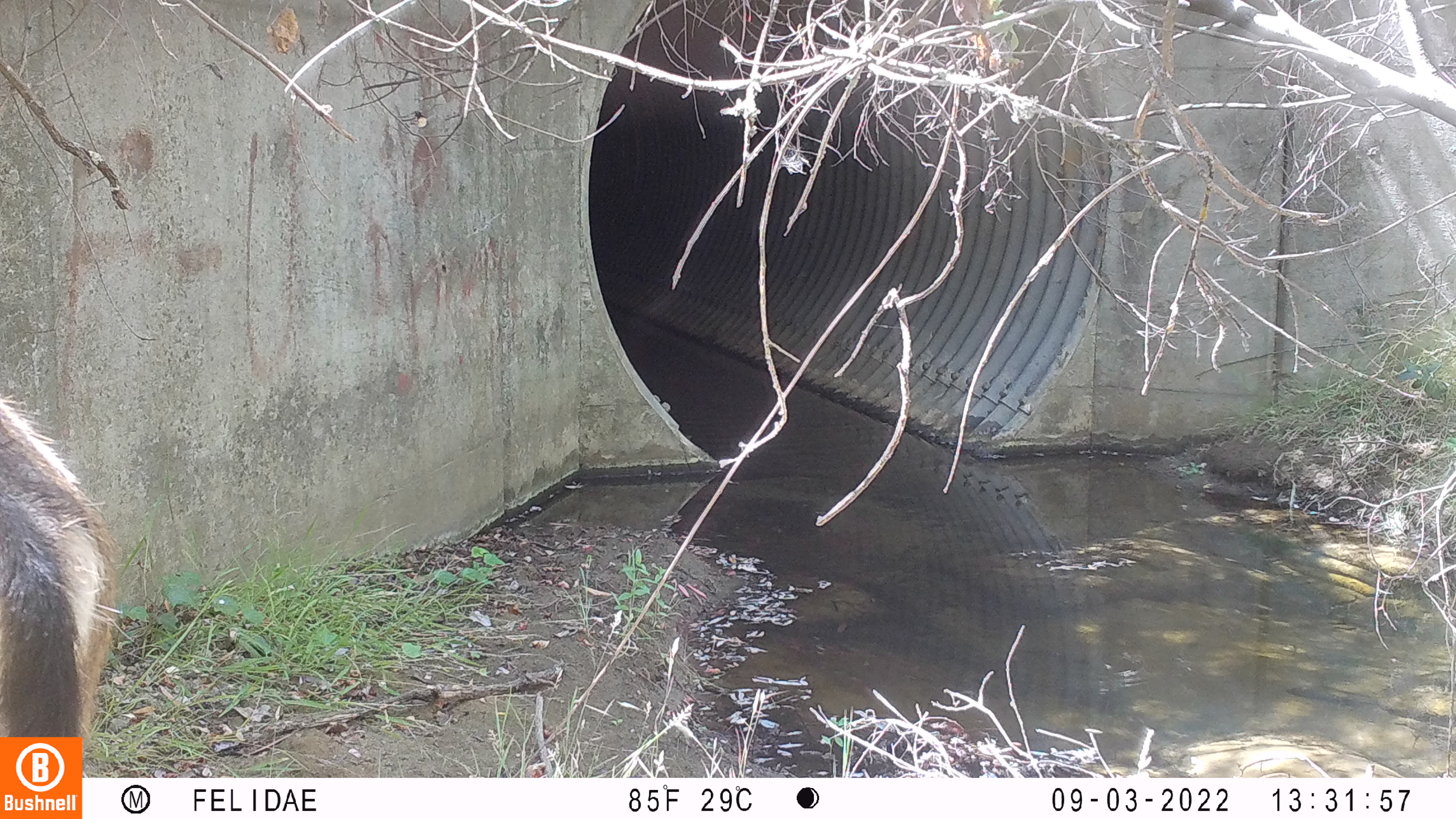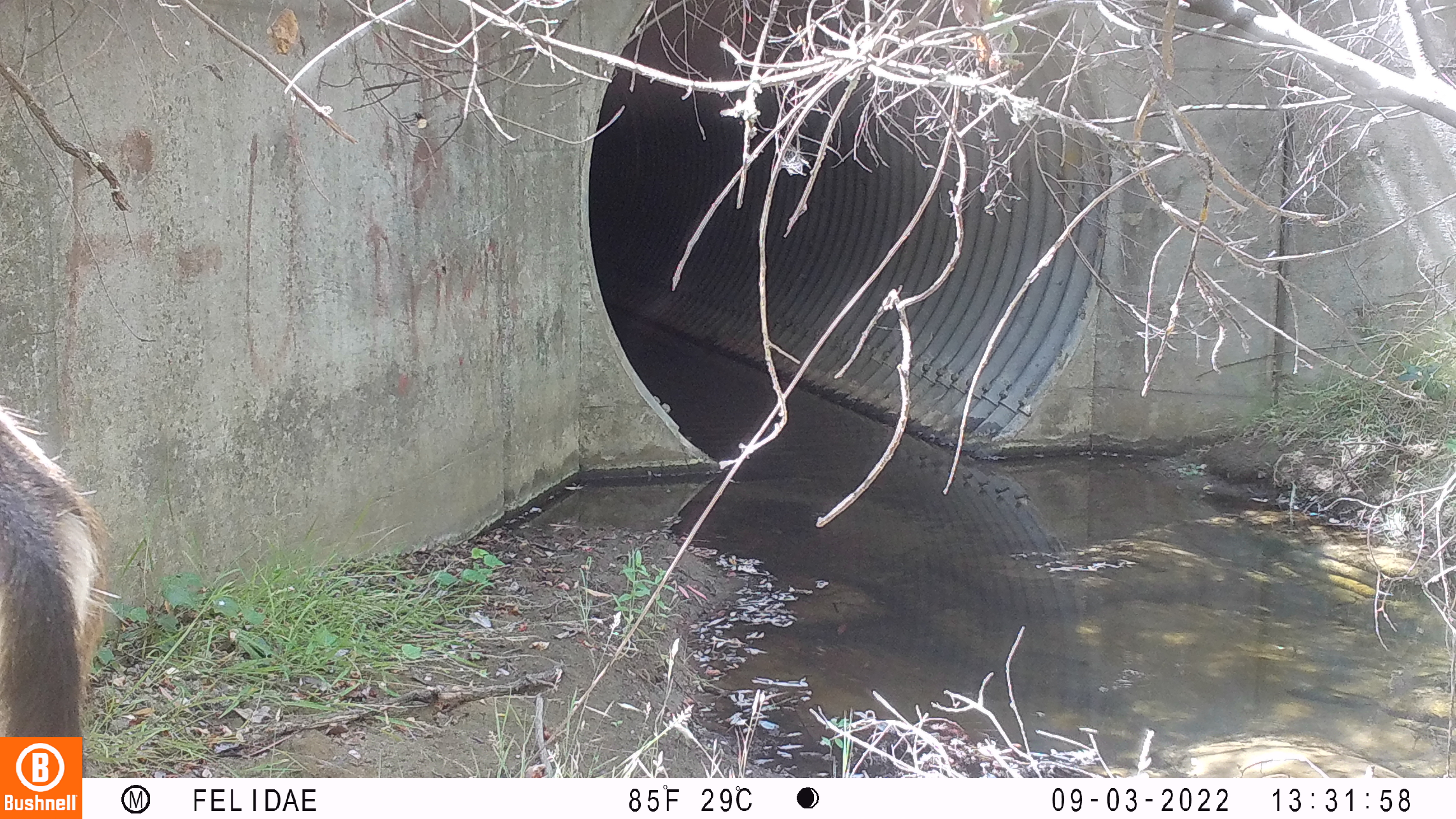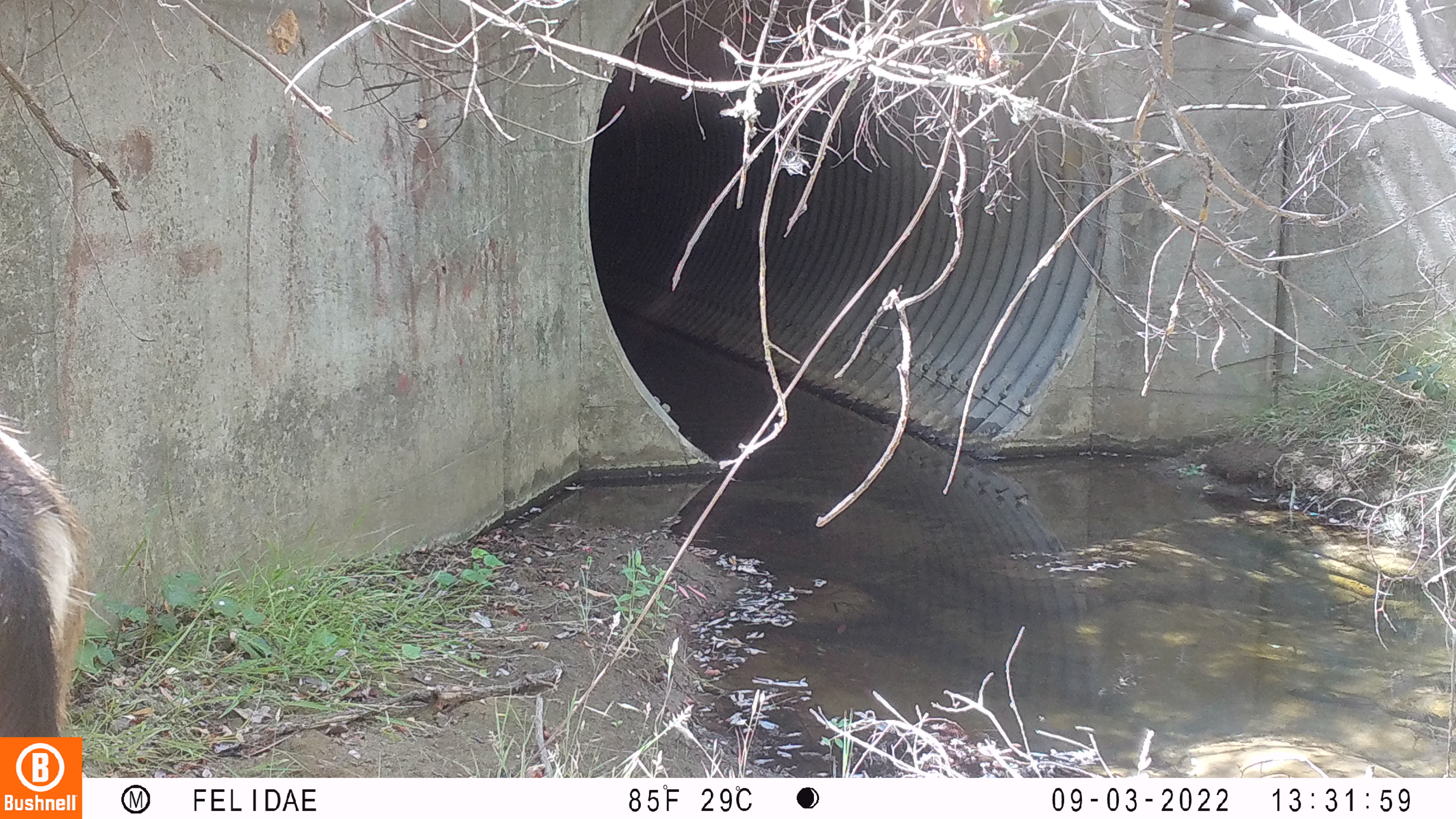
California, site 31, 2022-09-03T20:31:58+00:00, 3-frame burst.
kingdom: Animalia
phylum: Chordata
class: Mammalia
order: Artiodactyla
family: Cervidae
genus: Odocoileus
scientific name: Odocoileus hemionus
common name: mule deer